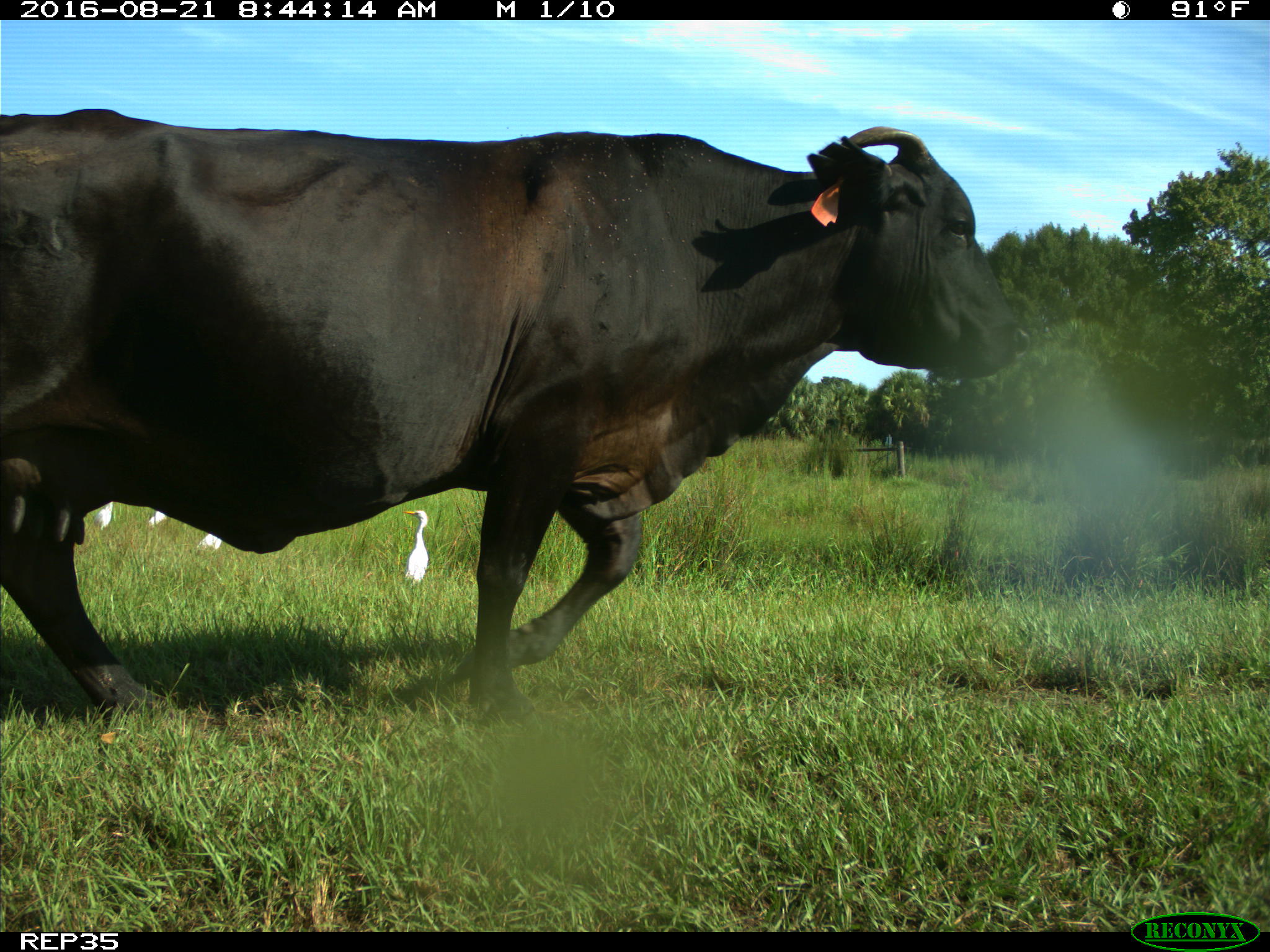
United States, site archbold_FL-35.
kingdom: Animalia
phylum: Chordata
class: Mammalia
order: Artiodactyla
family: Bovidae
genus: Bos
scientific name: Bos taurus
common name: domestic cow